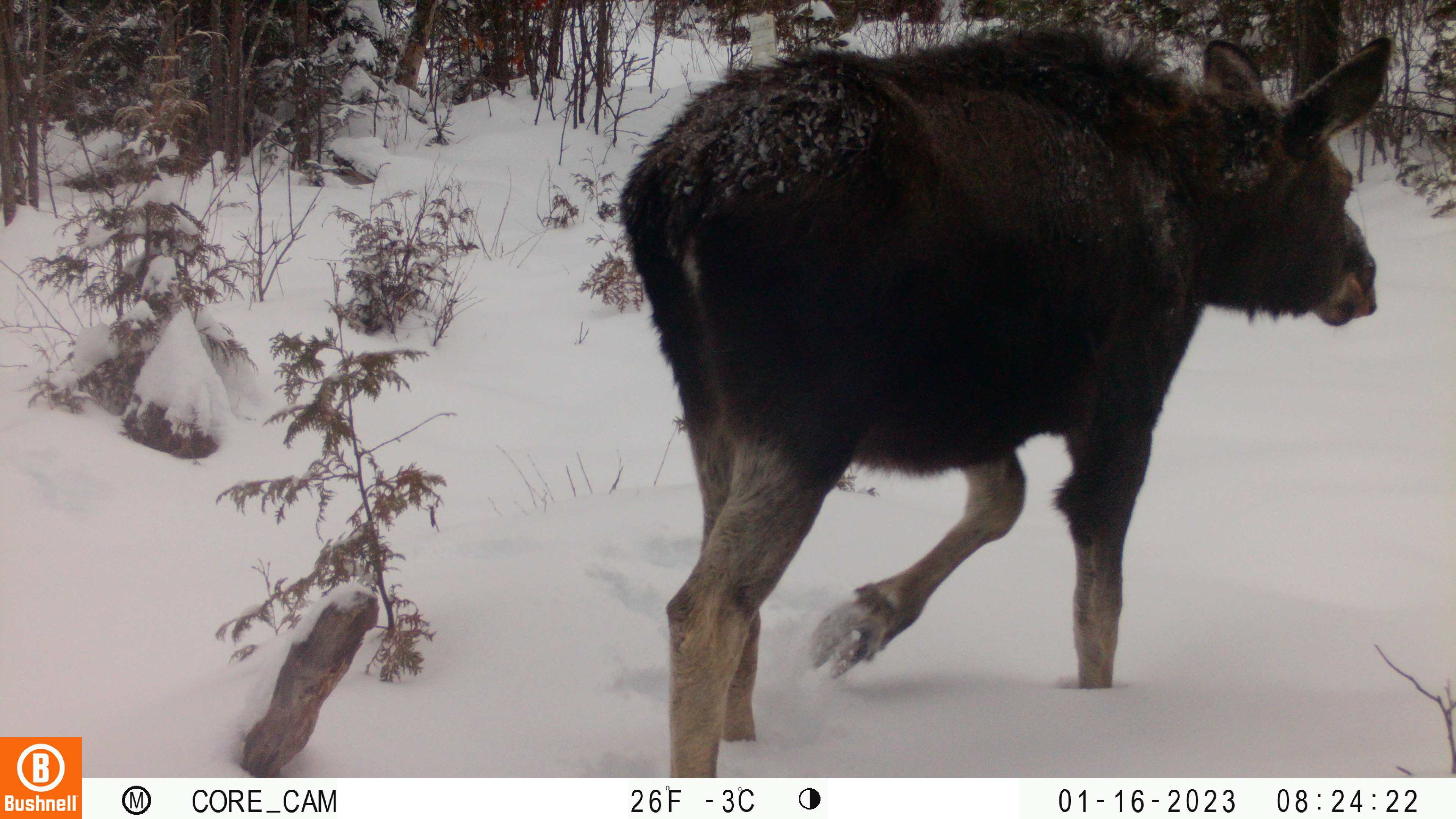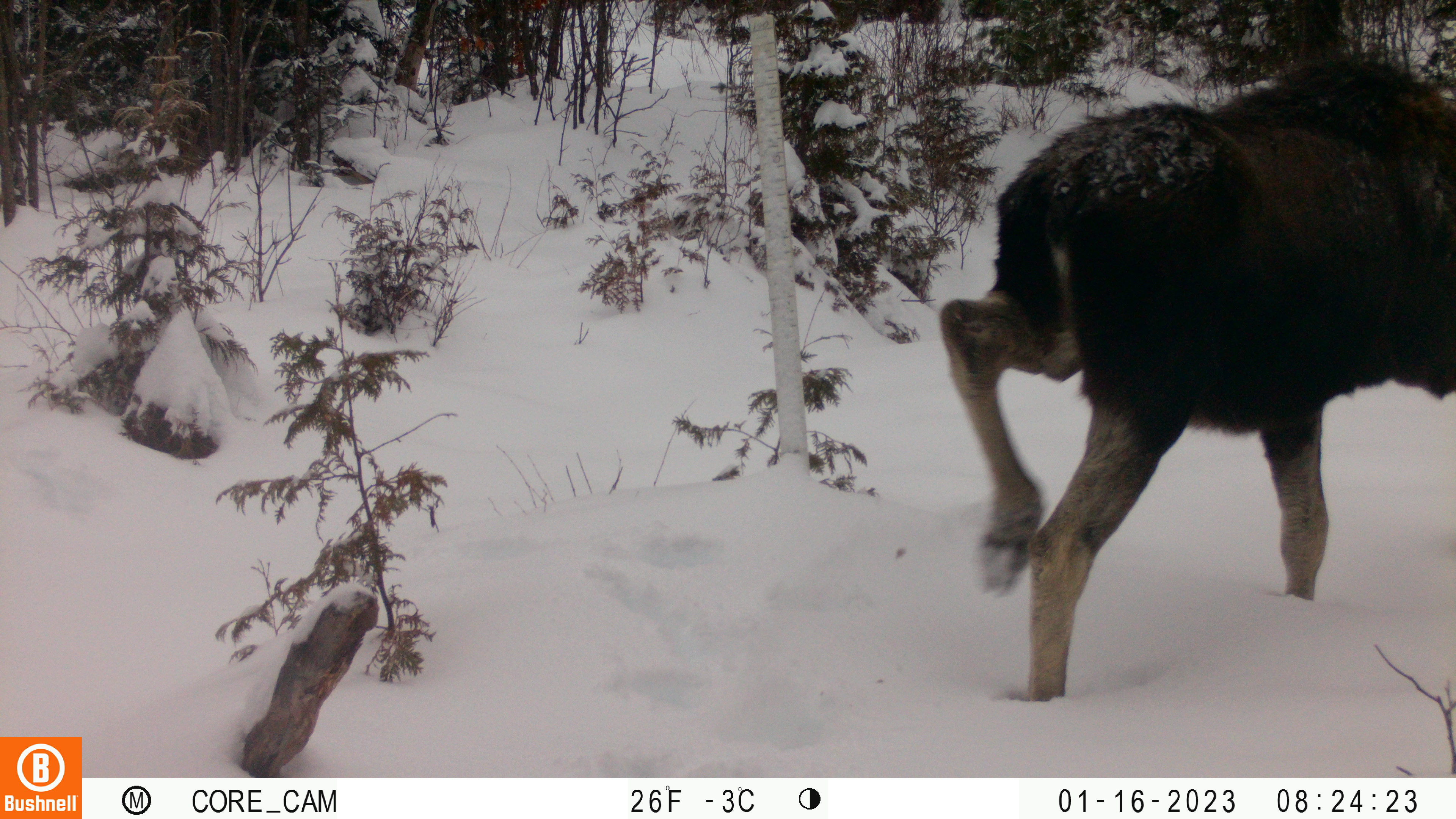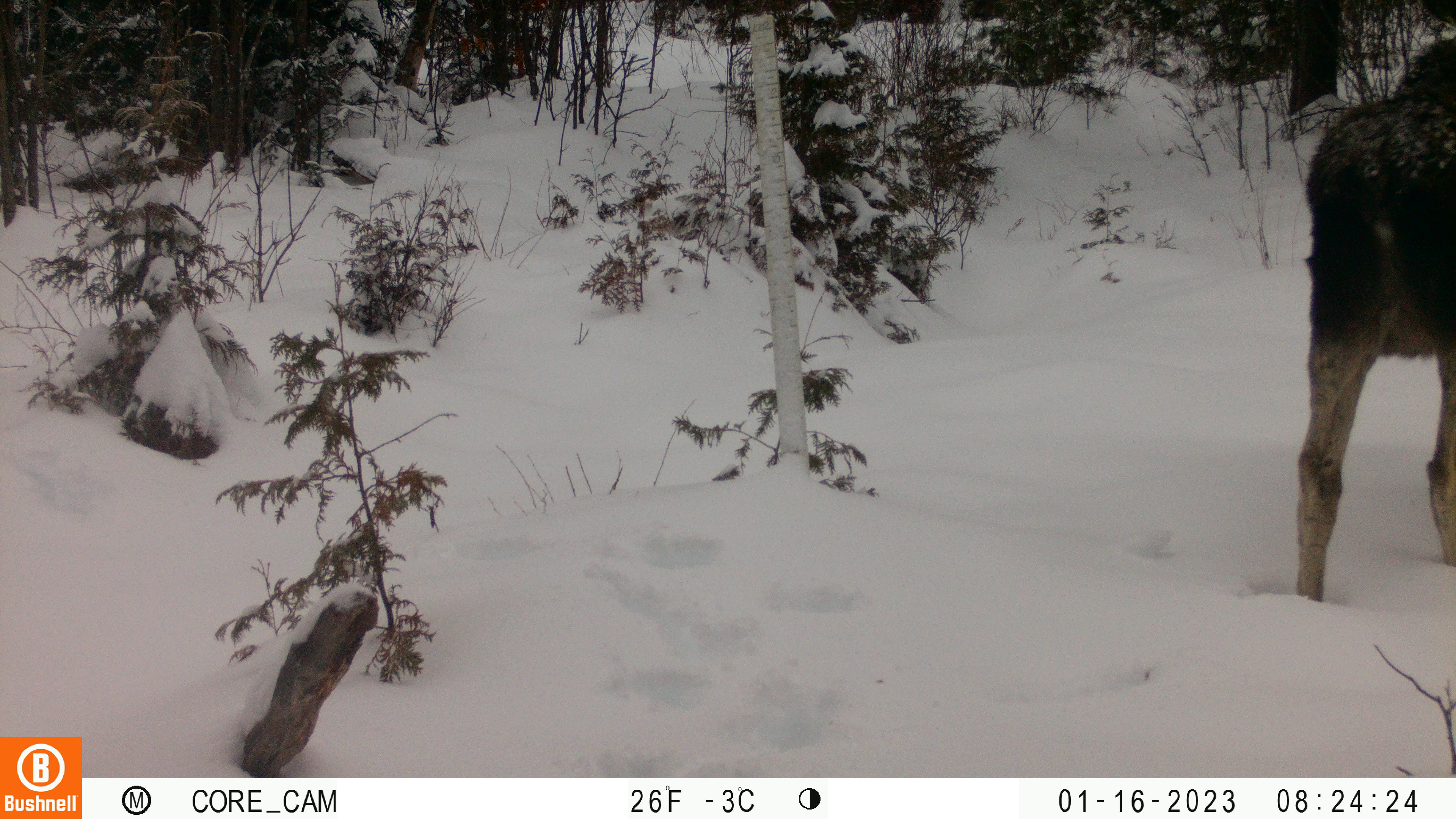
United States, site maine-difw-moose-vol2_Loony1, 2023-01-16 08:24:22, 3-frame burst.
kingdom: Animalia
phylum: Chordata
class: Mammalia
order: Artiodactyla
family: Cervidae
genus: Alces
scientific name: Alces alces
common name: moose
Moose (Alces alces).